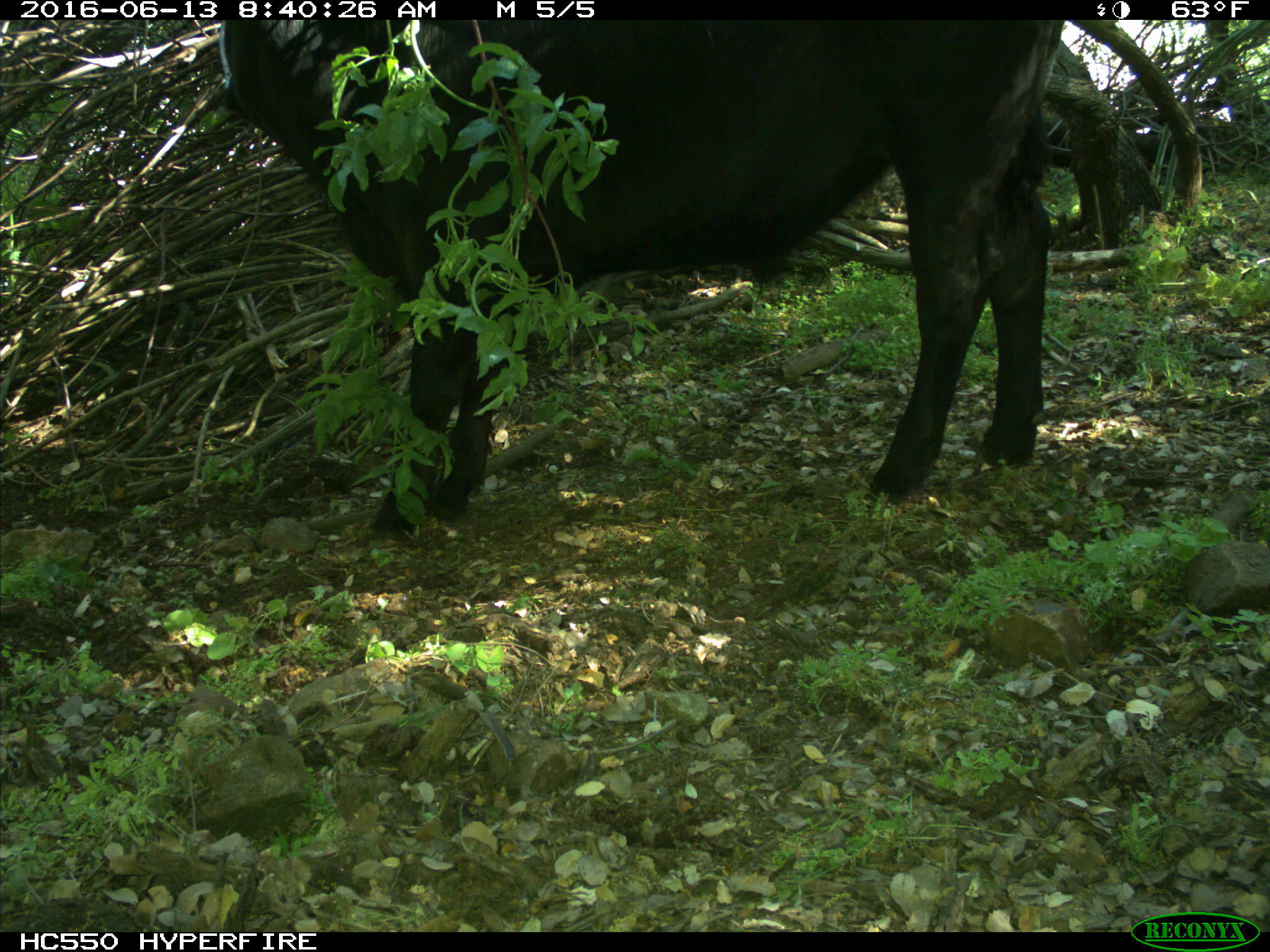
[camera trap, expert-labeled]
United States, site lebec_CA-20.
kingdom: Animalia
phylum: Chordata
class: Mammalia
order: Artiodactyla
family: Bovidae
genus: Bos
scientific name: Bos taurus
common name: domestic cow